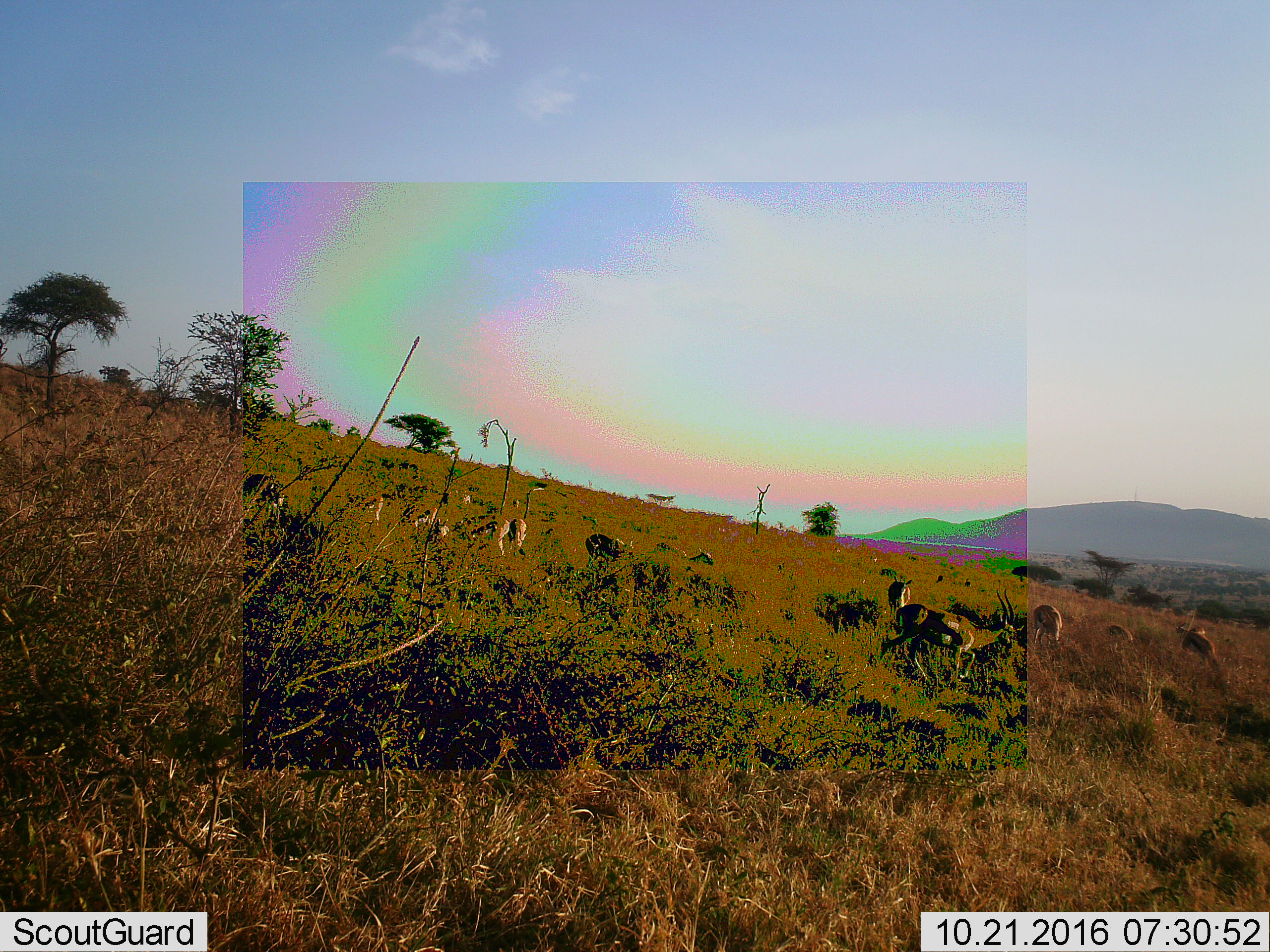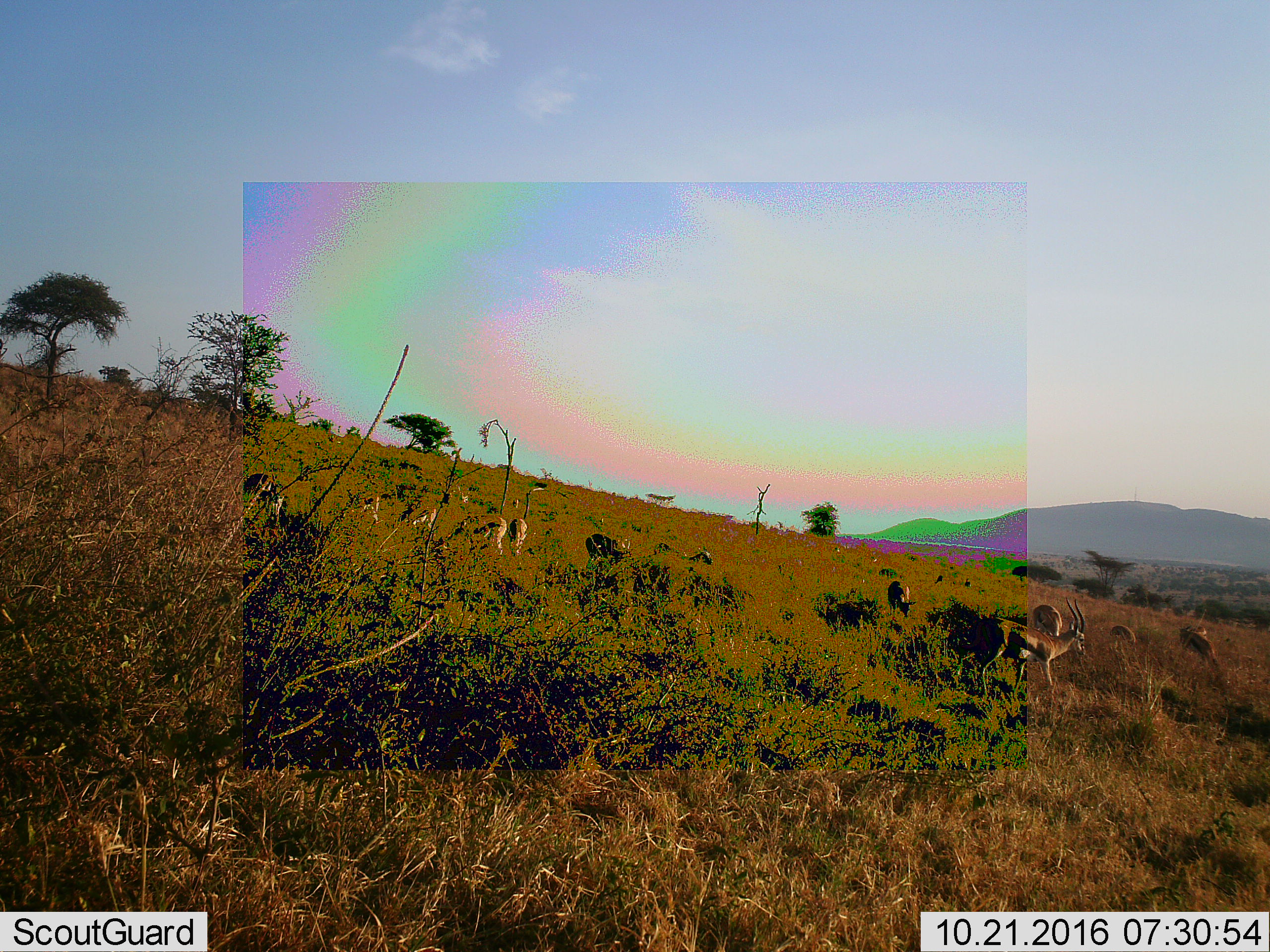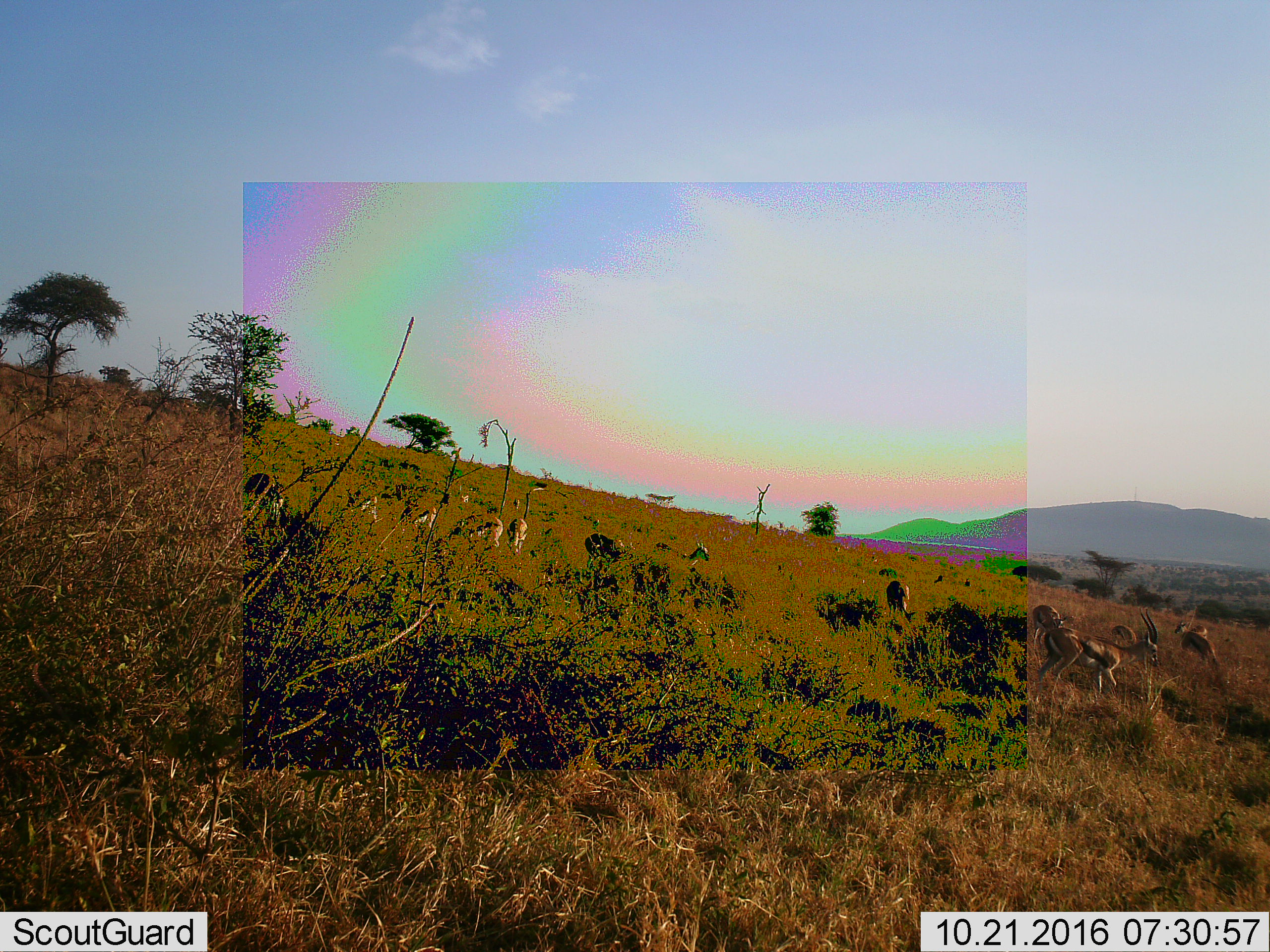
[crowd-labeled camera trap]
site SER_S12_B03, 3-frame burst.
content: unidentified animal